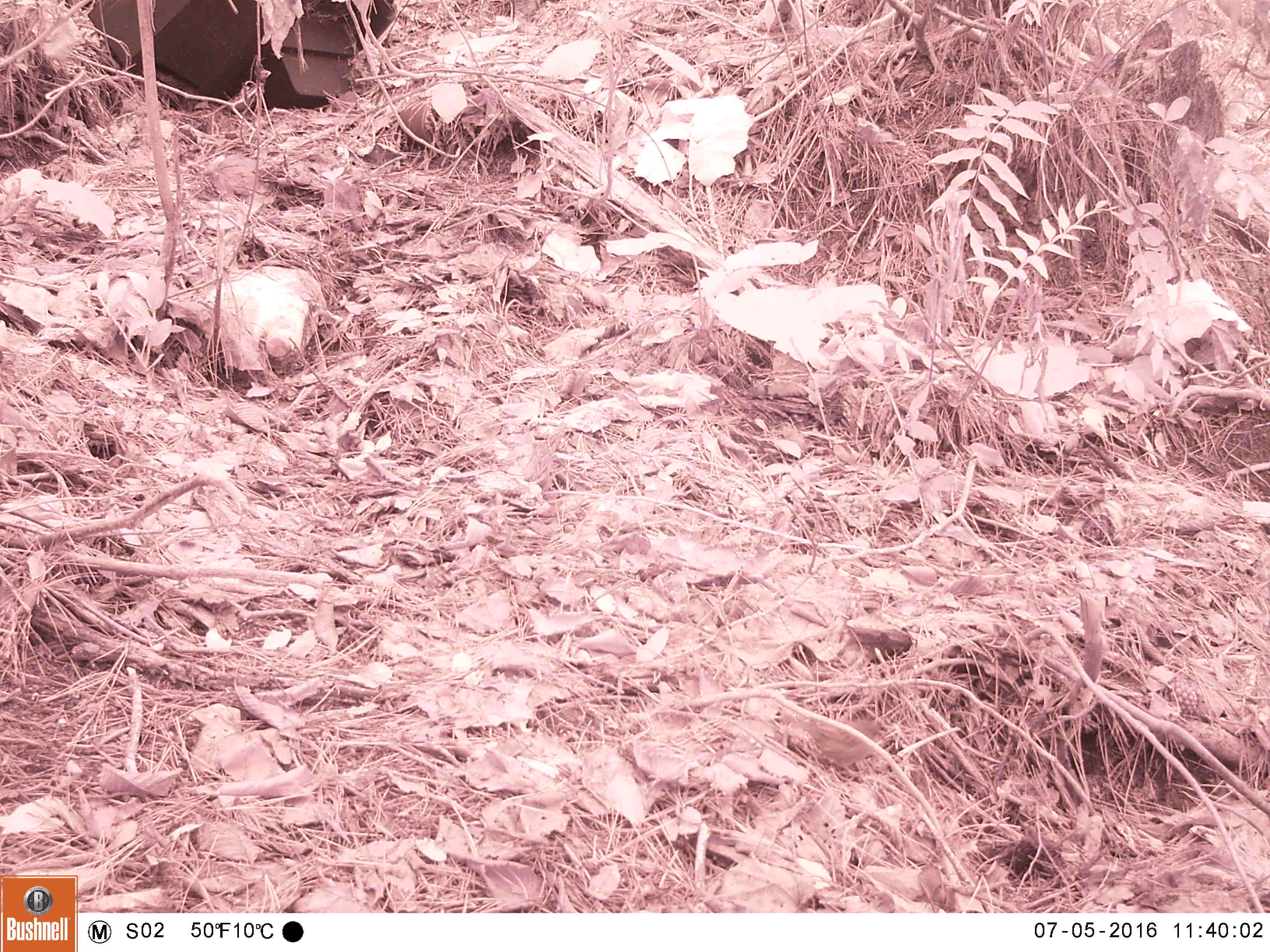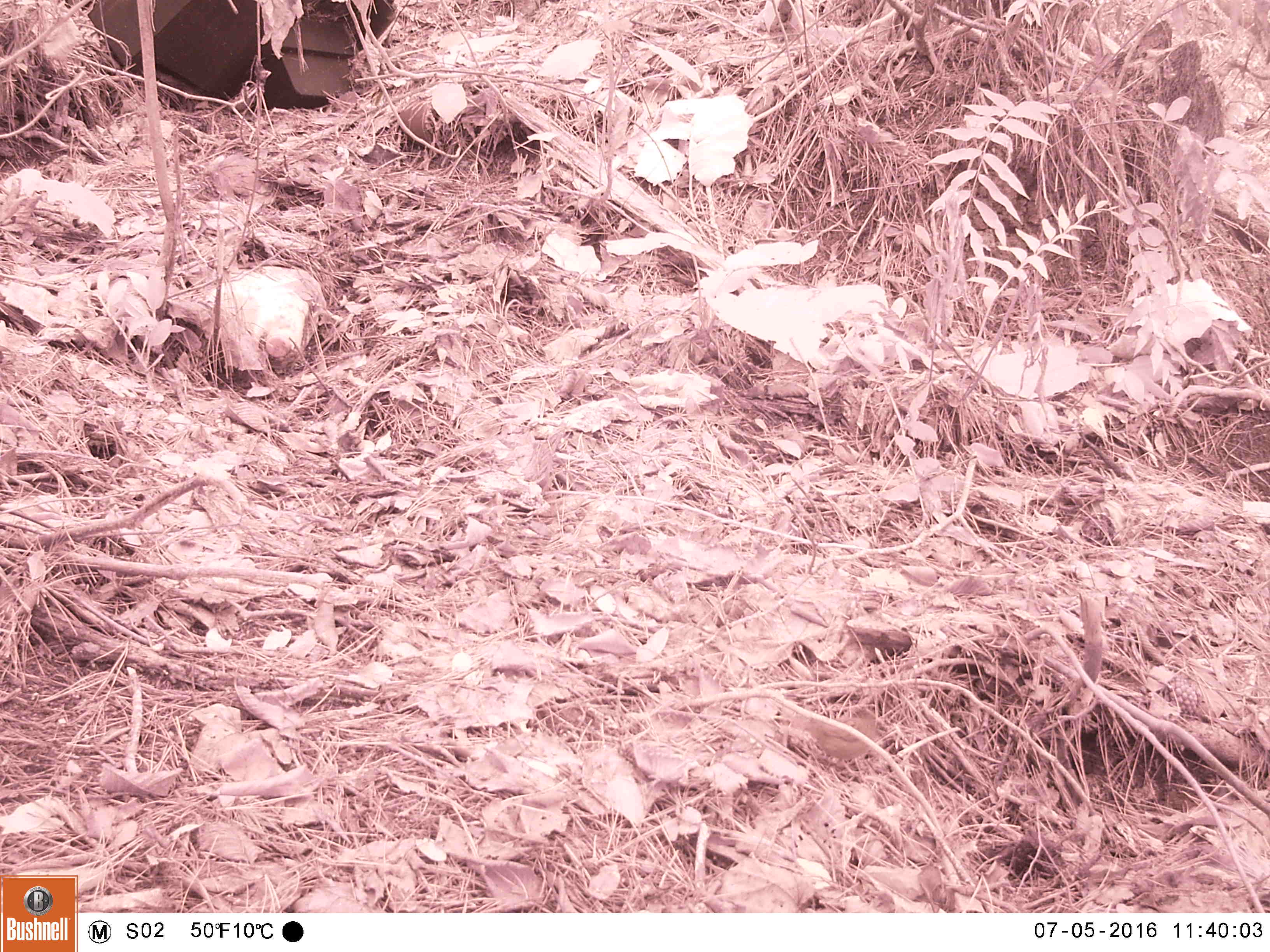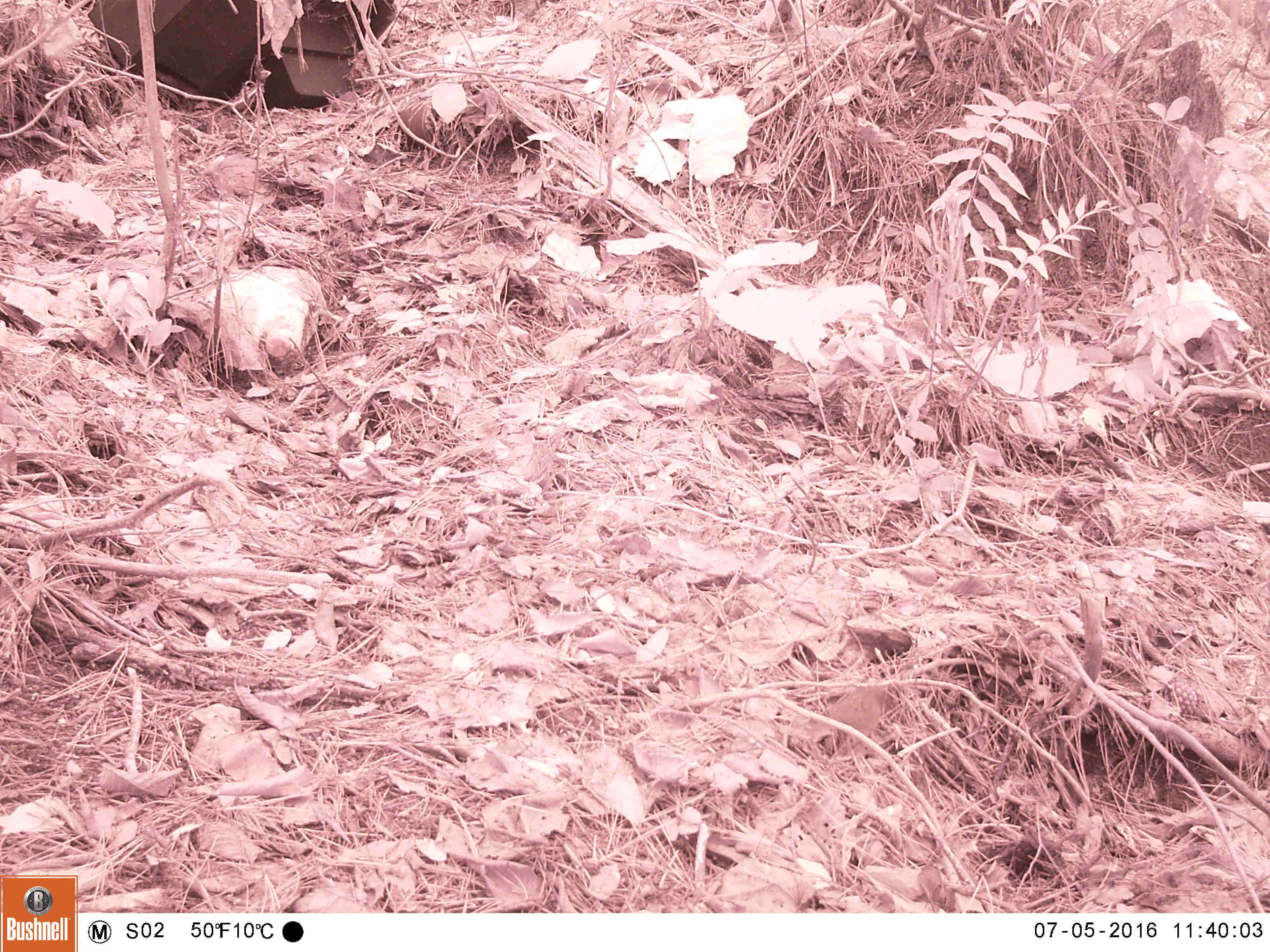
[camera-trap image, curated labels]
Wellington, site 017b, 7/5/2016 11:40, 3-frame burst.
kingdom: Animalia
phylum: Chordata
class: Aves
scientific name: Aves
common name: bird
Bird (Aves).